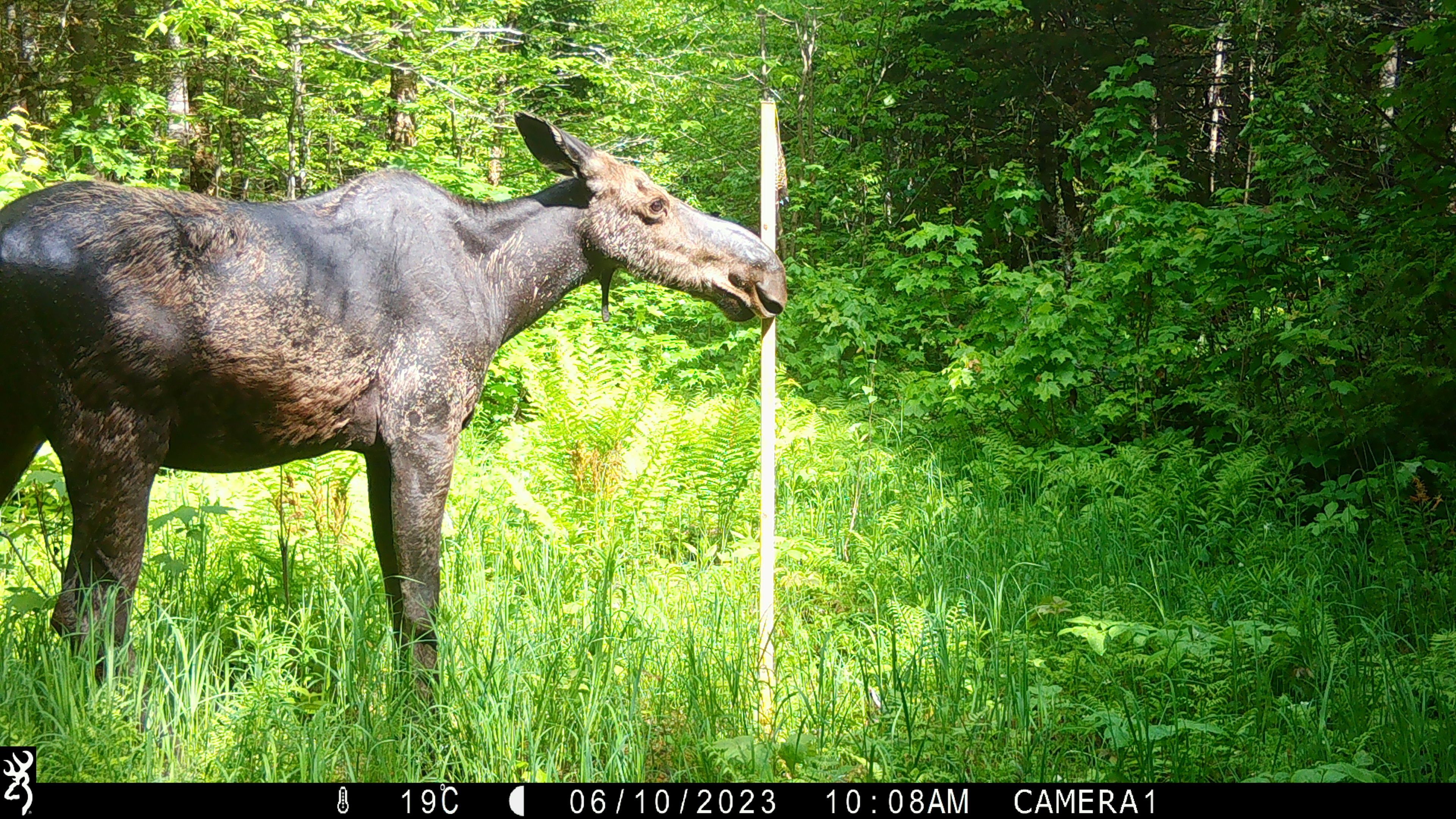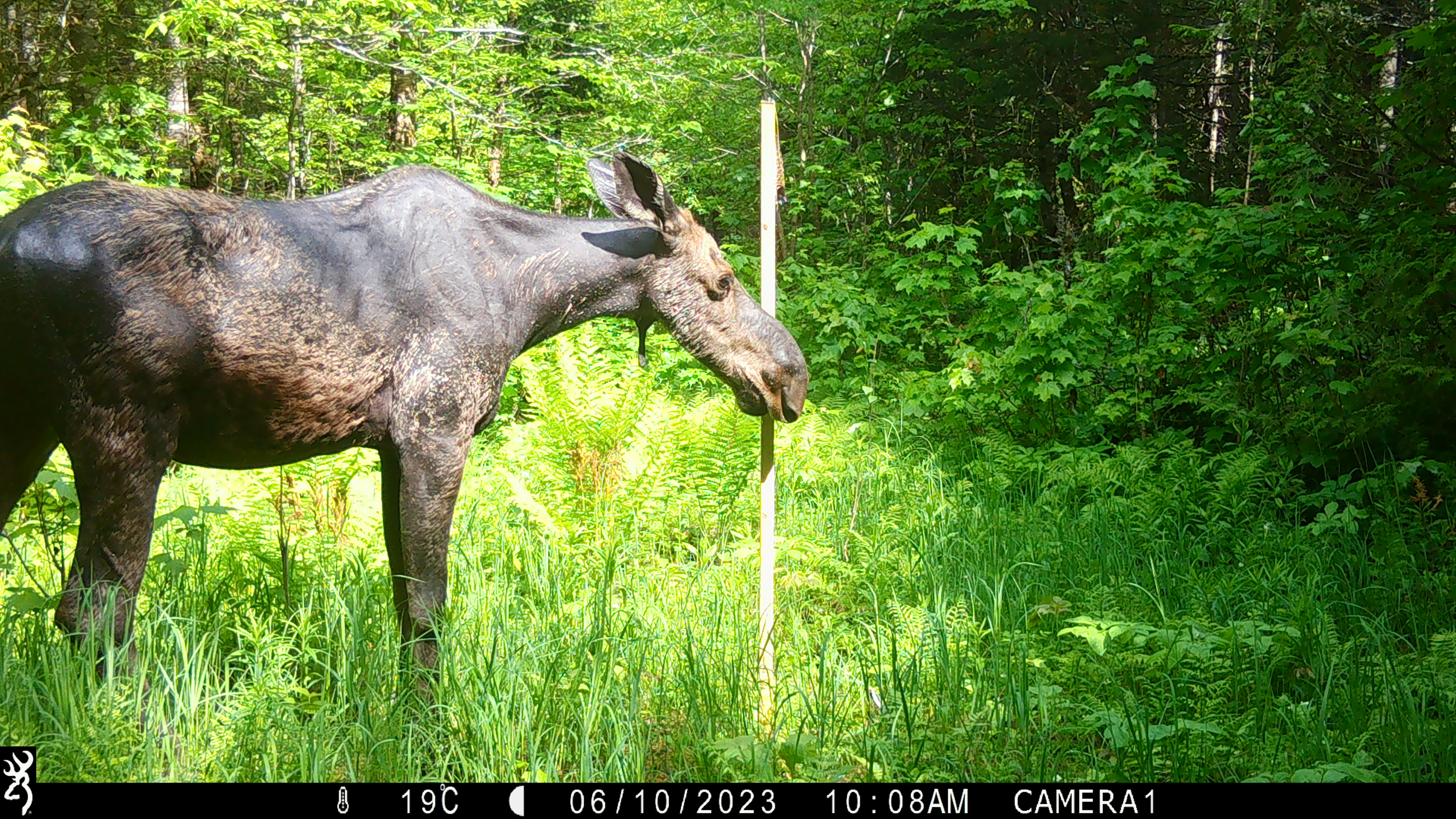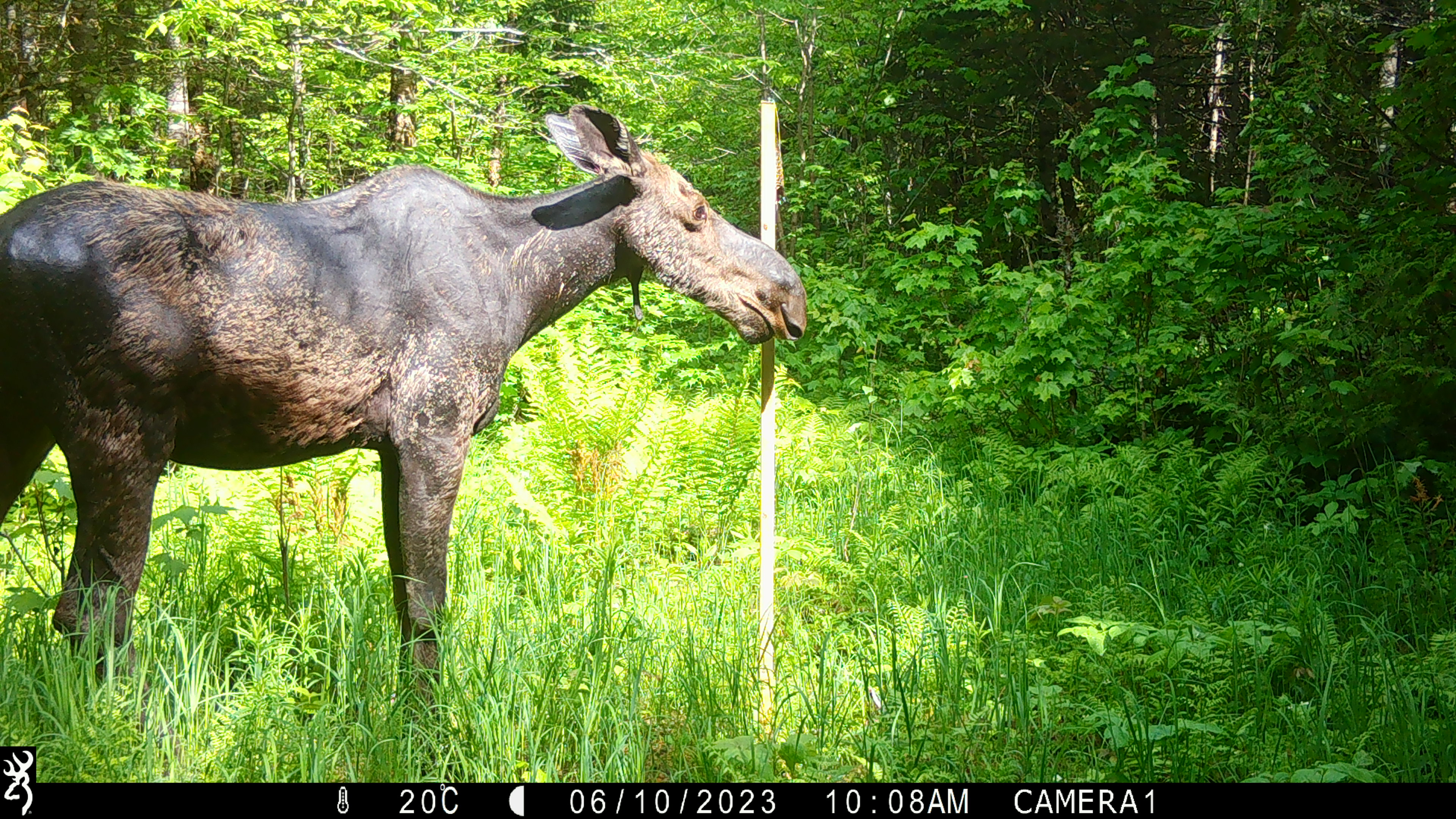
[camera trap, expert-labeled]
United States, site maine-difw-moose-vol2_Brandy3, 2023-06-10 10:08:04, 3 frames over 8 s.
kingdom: Animalia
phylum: Chordata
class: Mammalia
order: Artiodactyla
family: Cervidae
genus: Alces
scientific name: Alces alces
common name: moose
Moose (Alces alces).